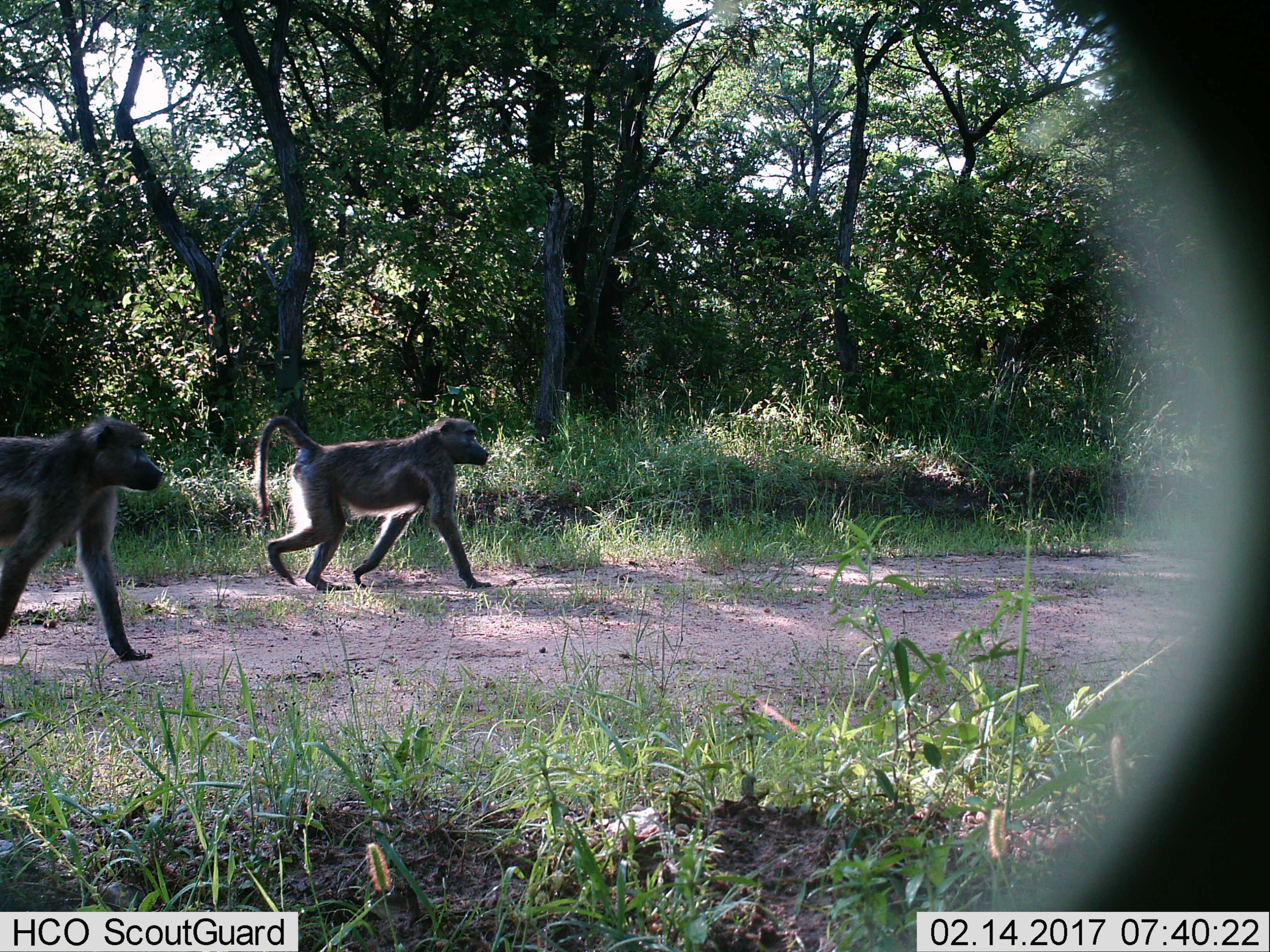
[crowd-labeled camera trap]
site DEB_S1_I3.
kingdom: Animalia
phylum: Chordata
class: Mammalia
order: Primates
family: Cercopithecidae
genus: Papio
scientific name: Papio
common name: baboon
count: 2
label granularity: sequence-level